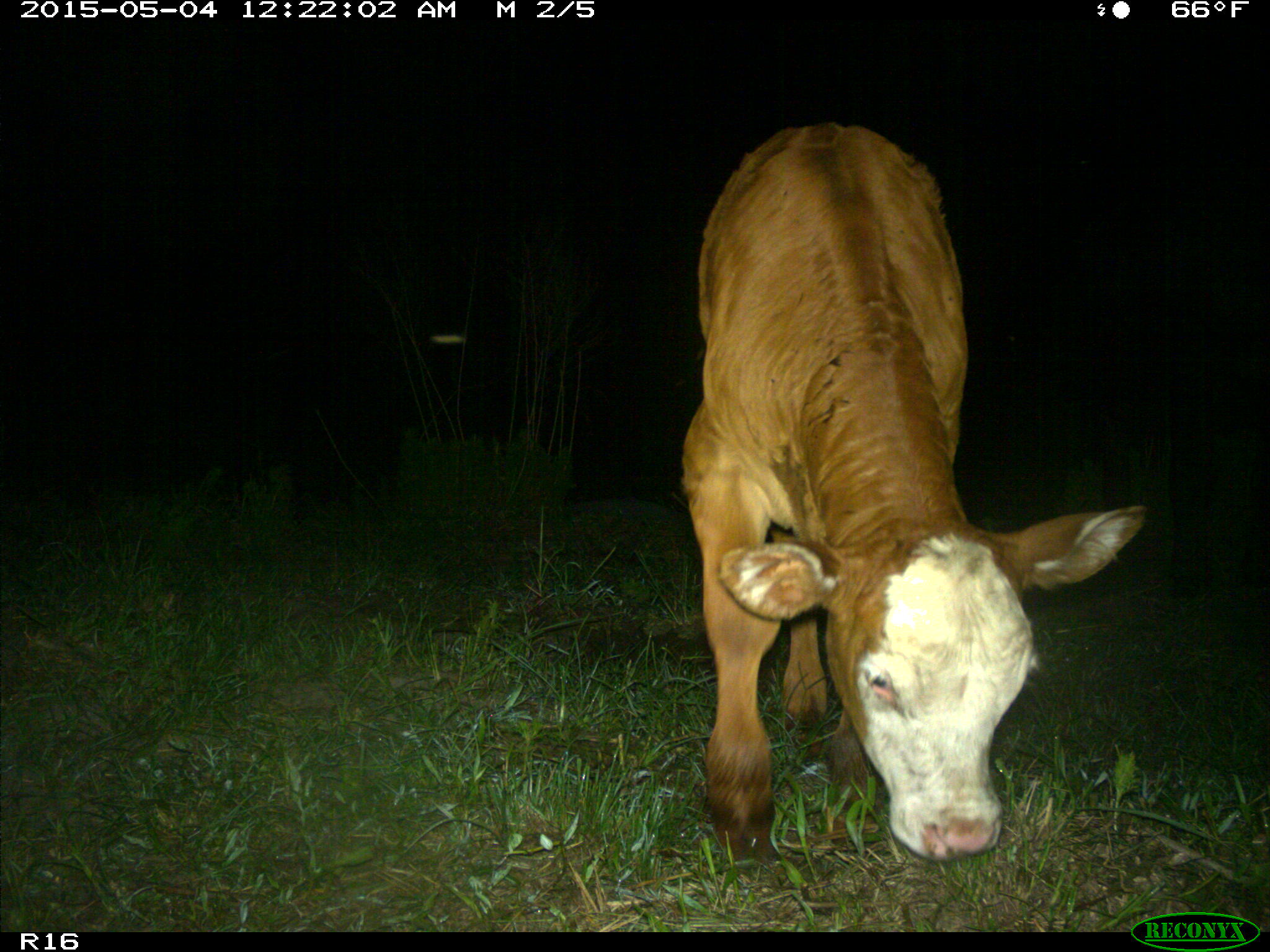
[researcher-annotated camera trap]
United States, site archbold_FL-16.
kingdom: Animalia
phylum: Chordata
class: Mammalia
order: Artiodactyla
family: Bovidae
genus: Bos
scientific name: Bos taurus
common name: domestic cow